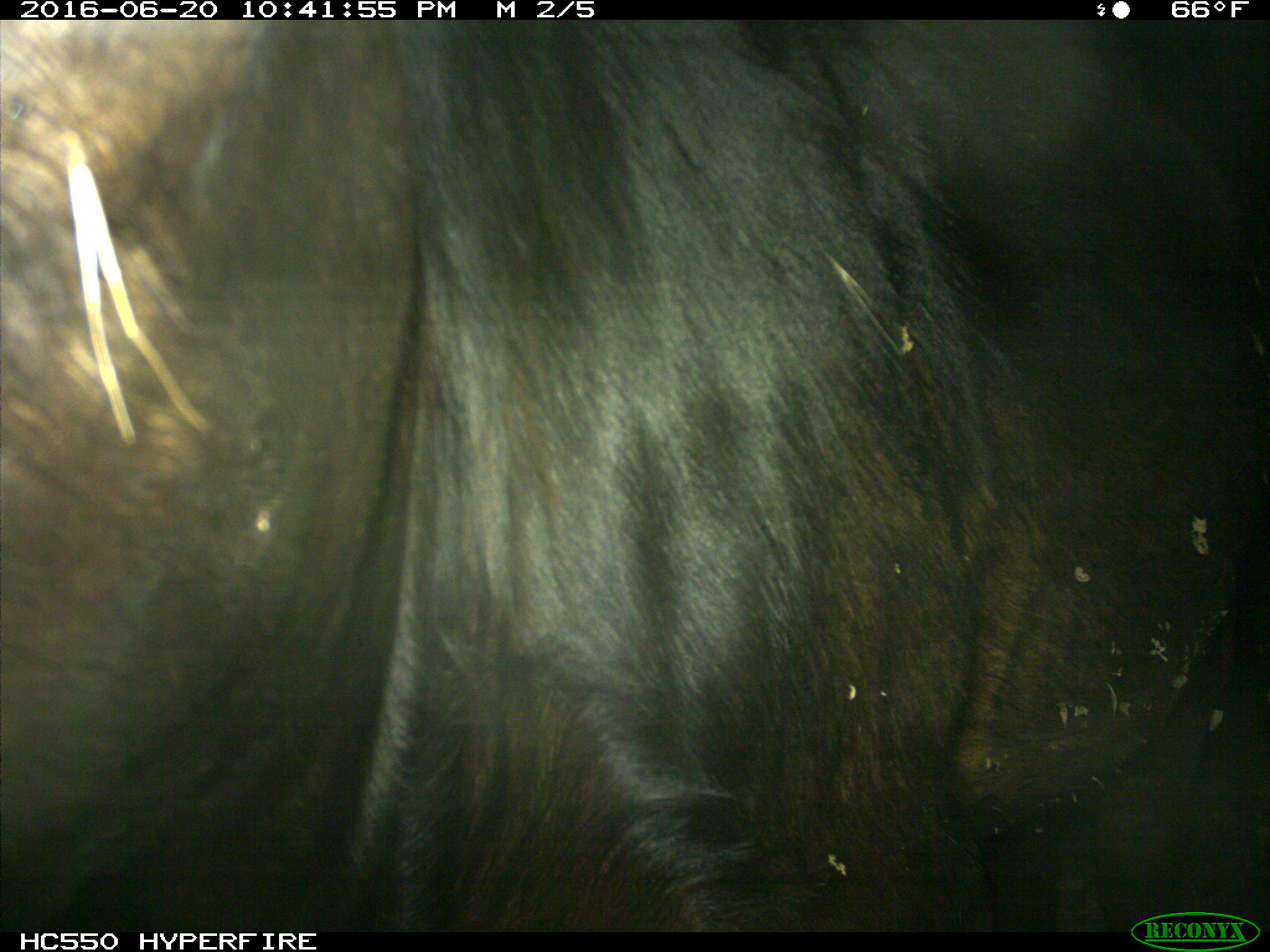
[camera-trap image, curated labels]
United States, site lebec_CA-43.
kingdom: Animalia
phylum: Chordata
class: Mammalia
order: Artiodactyla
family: Bovidae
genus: Bos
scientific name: Bos taurus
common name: domestic cow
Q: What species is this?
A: Bos taurus (domestic cow).